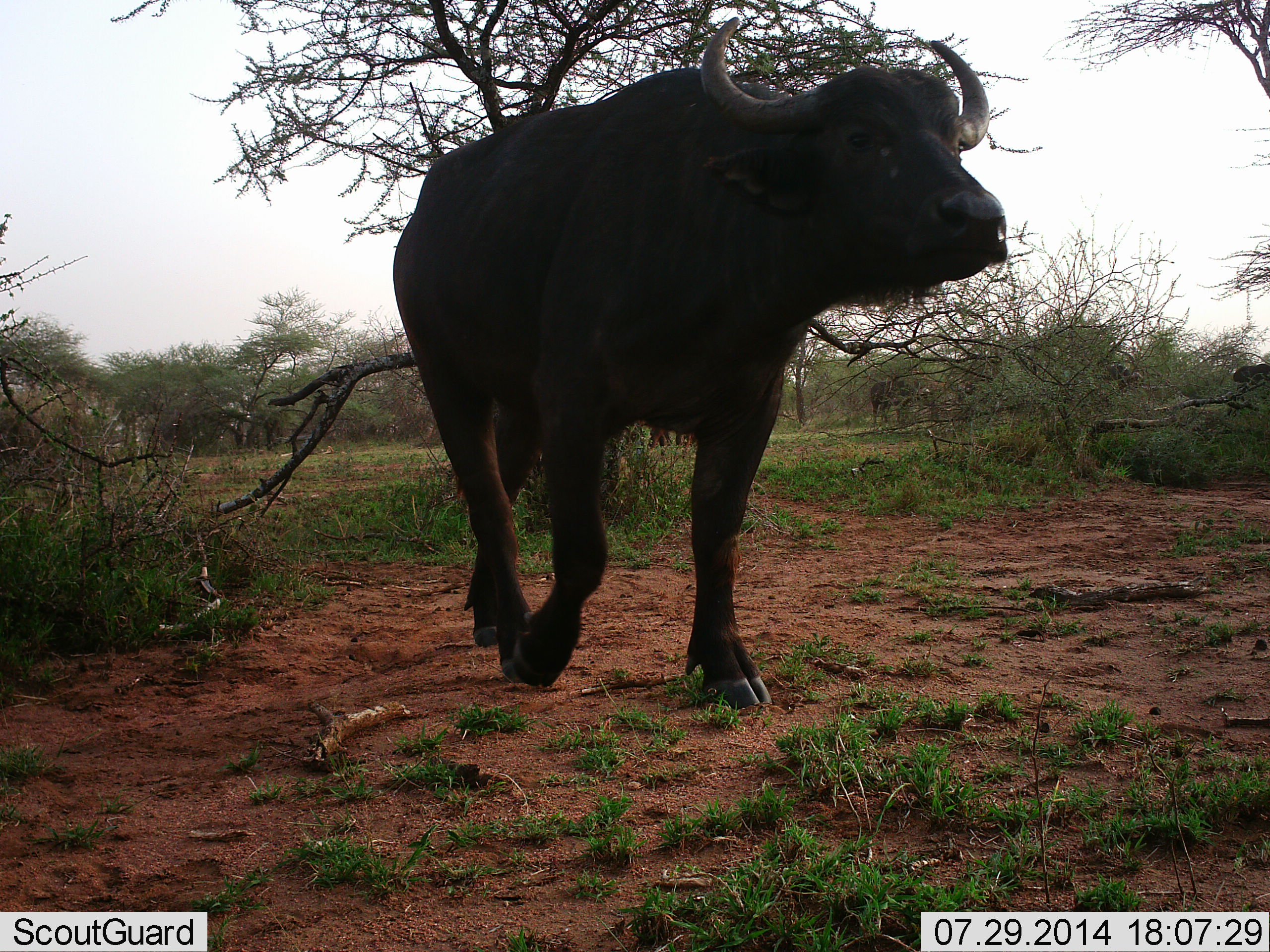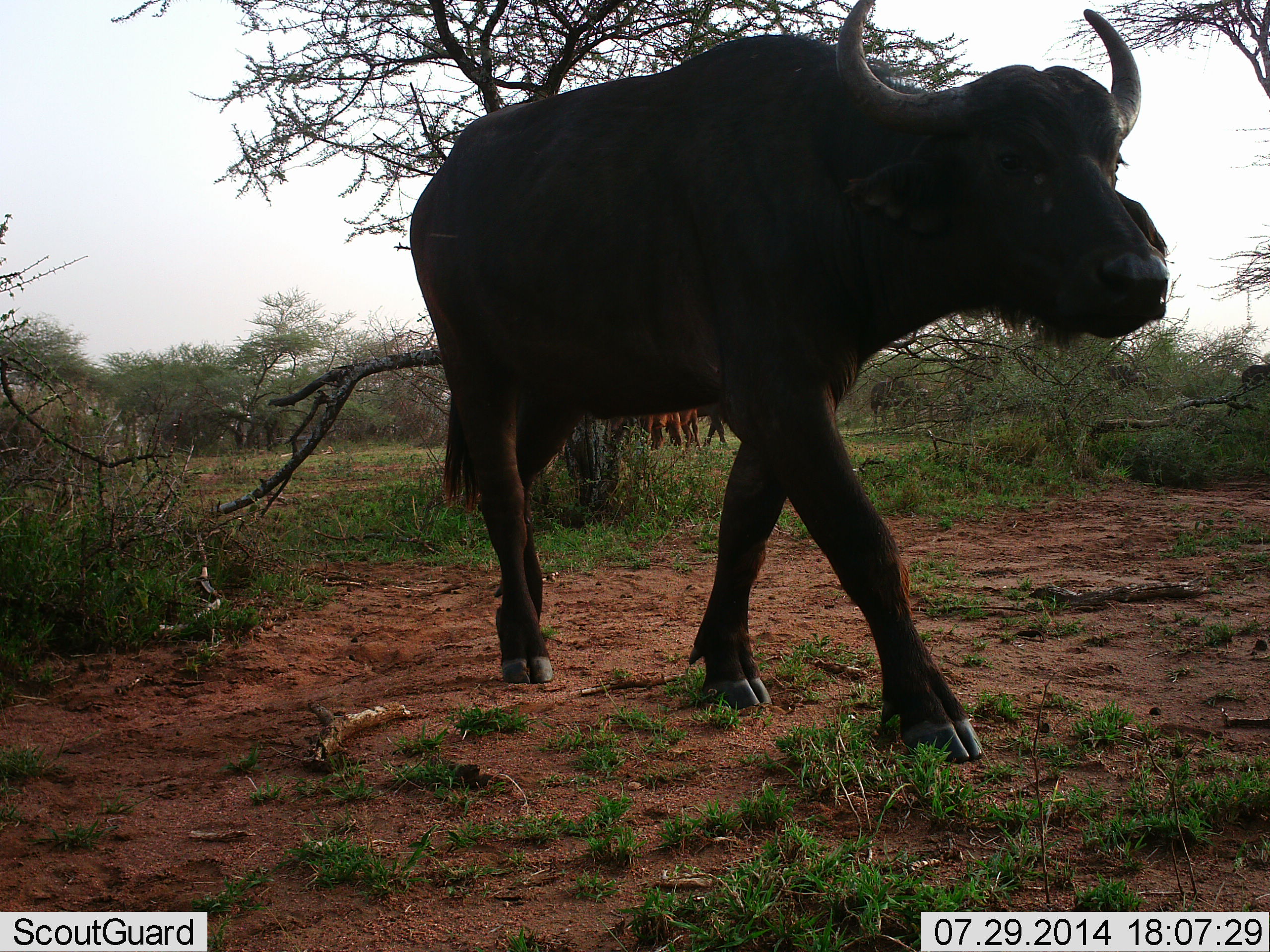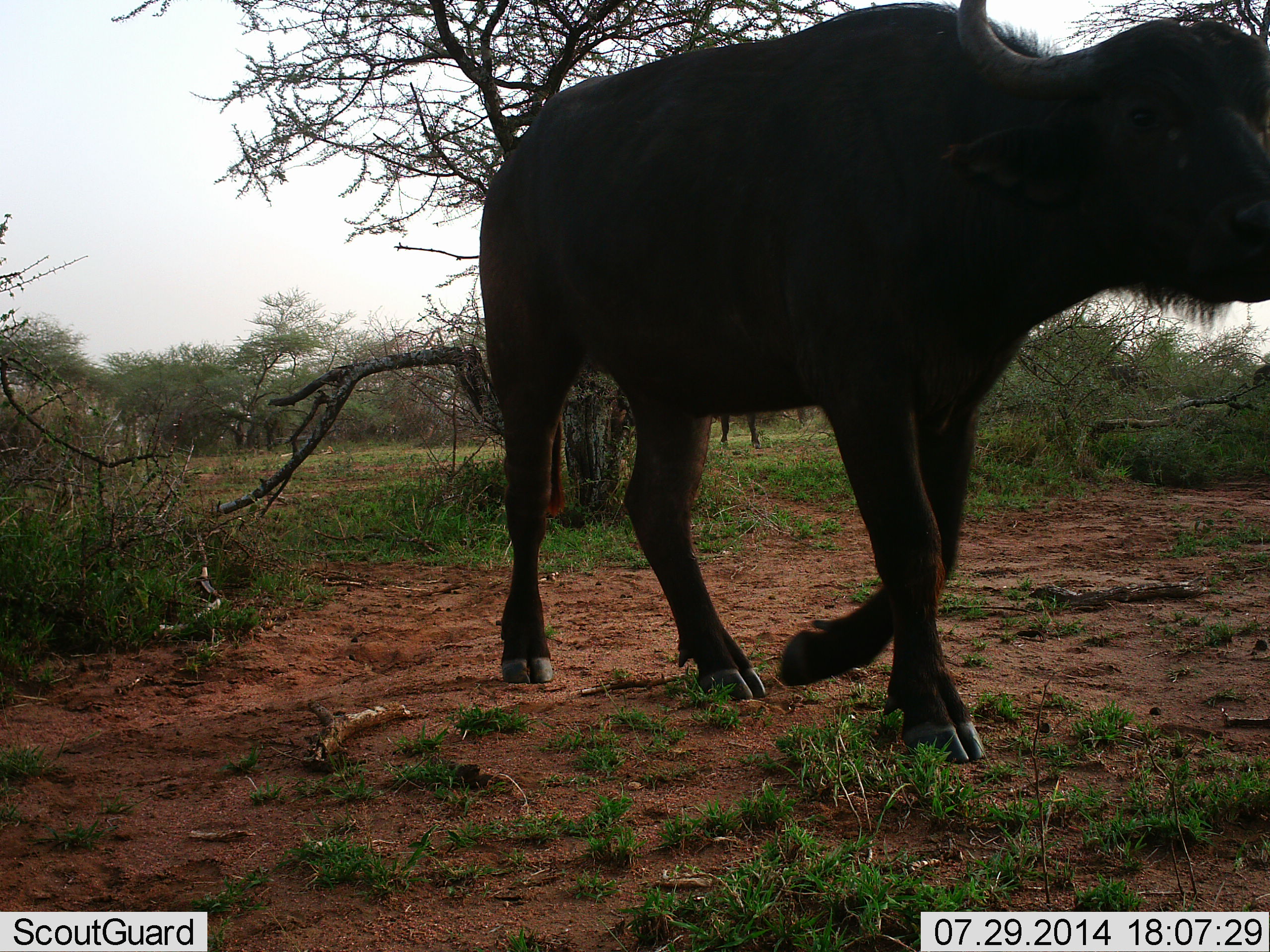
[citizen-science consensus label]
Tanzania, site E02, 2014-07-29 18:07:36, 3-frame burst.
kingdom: Animalia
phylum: Chordata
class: Mammalia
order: Artiodactyla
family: Bovidae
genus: Syncerus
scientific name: Syncerus caffer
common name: cape buffalo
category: buffalo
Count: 1.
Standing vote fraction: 20%.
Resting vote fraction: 0%.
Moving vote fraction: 100%.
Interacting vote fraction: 0%.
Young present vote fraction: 0%.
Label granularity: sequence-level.